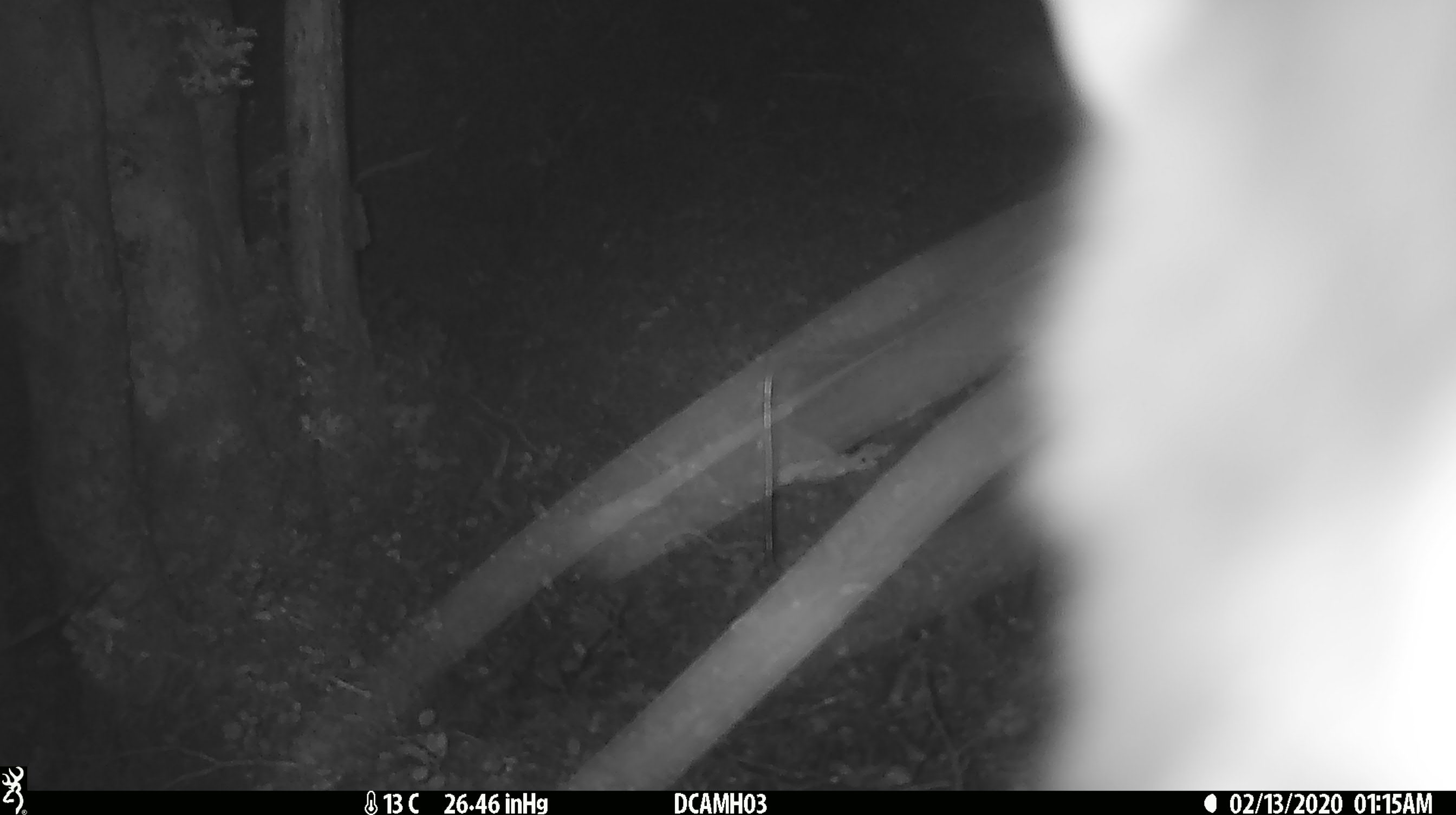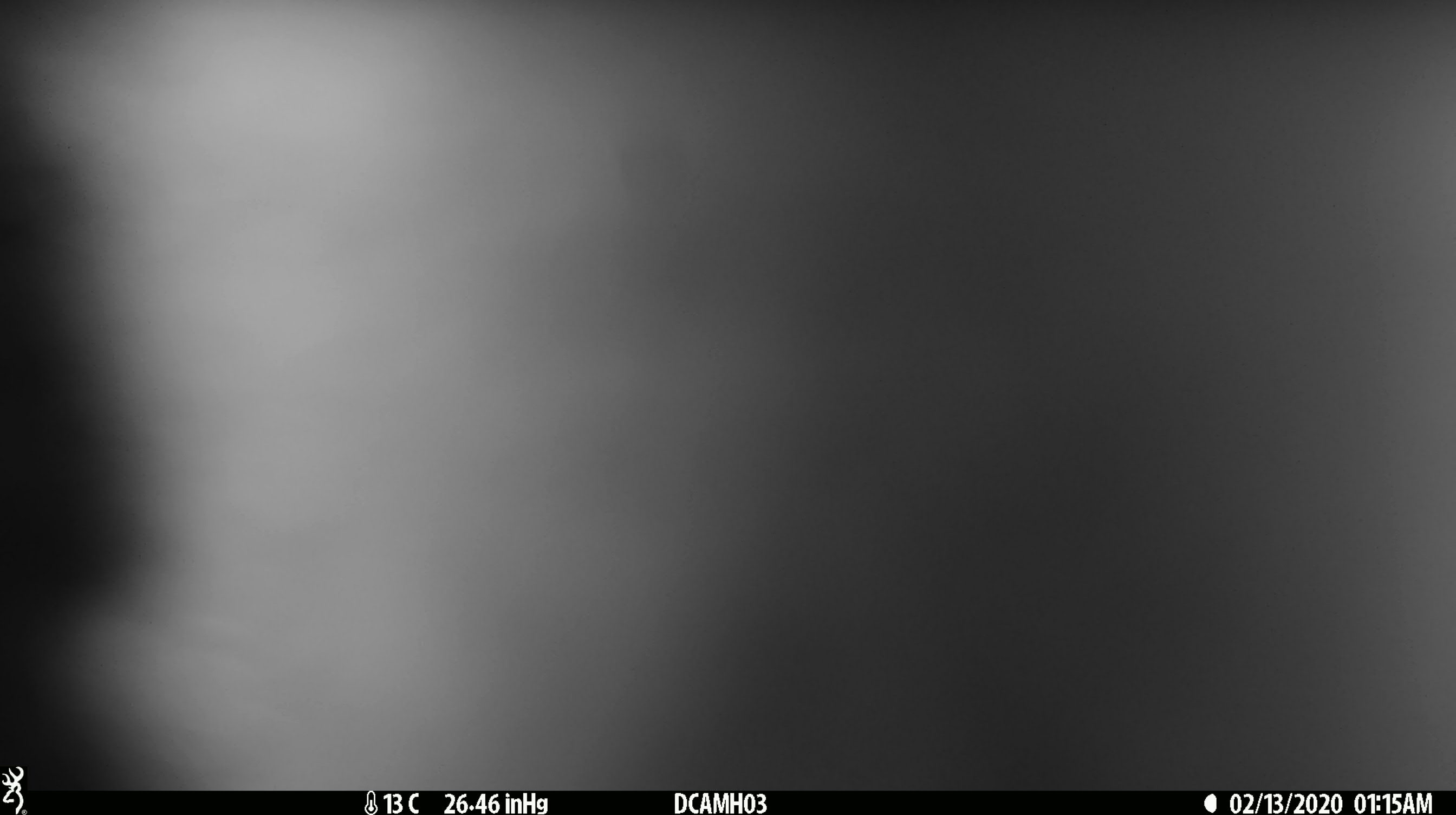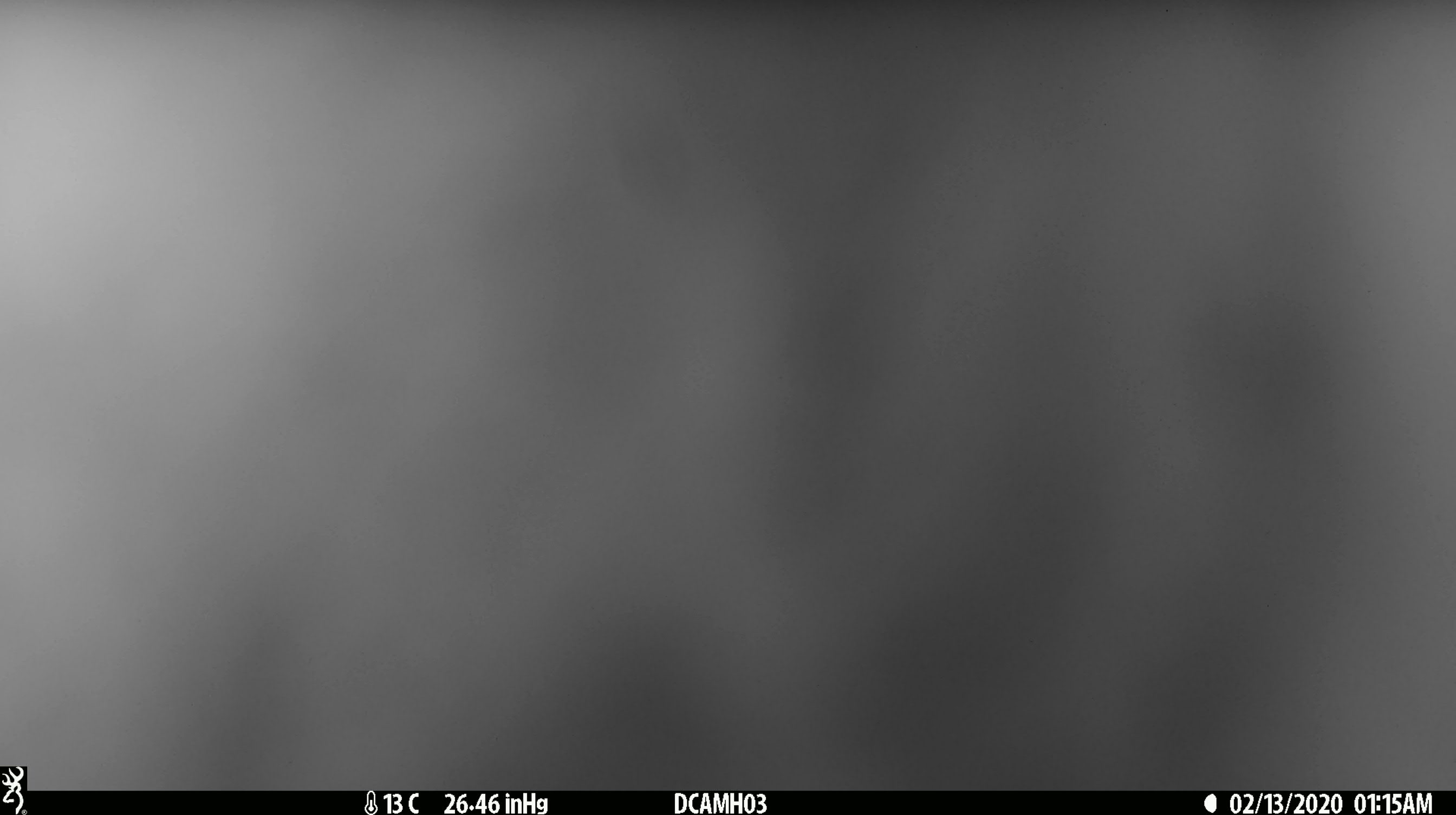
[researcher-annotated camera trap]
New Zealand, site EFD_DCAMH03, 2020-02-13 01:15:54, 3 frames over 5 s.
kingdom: Animalia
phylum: Chordata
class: Mammalia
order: Diprotodontia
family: Phalangeridae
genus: Trichosurus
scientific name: Trichosurus vulpecula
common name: common brushtail possum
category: possum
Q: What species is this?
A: Possum (common brushtail possum) (Trichosurus vulpecula).